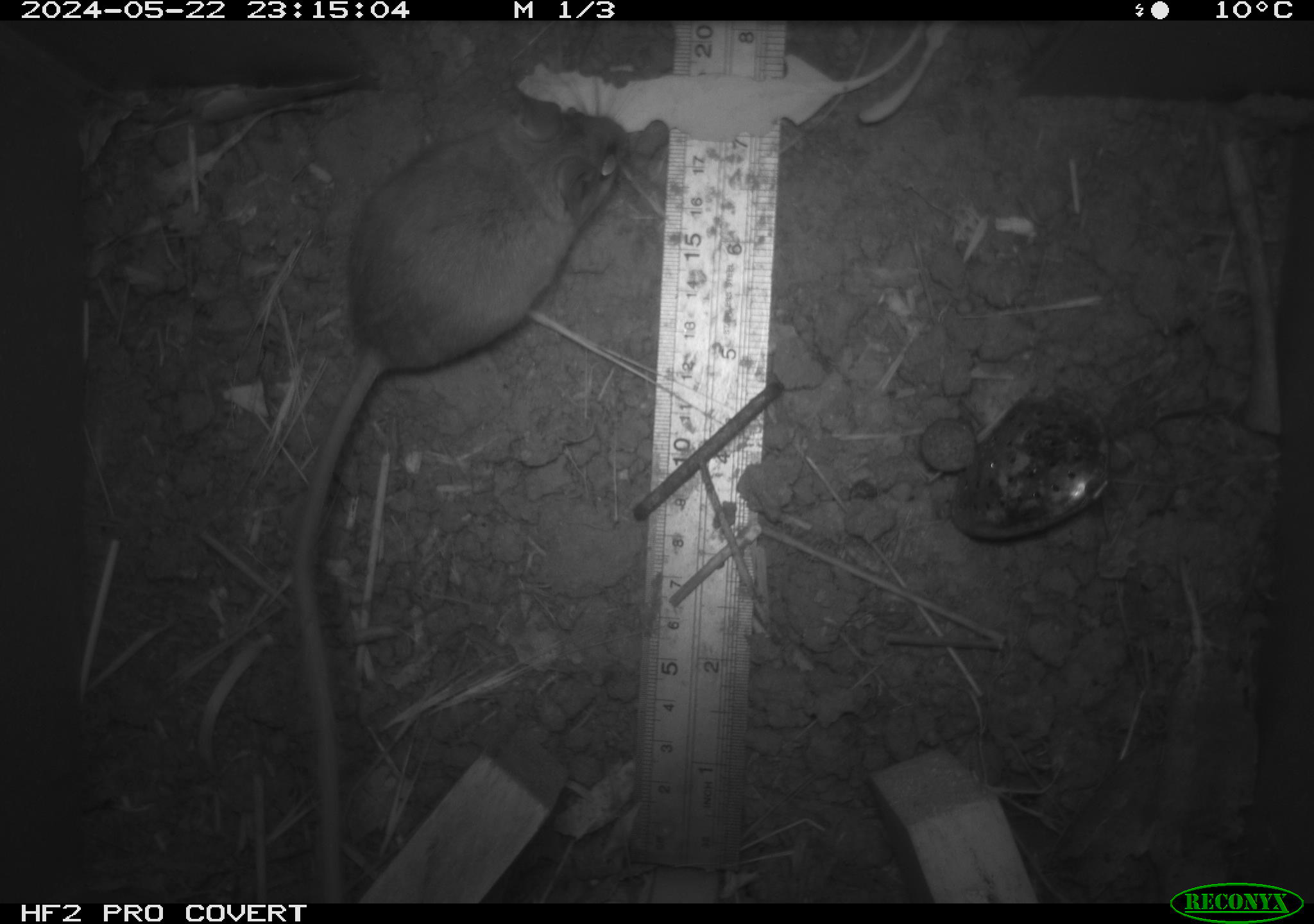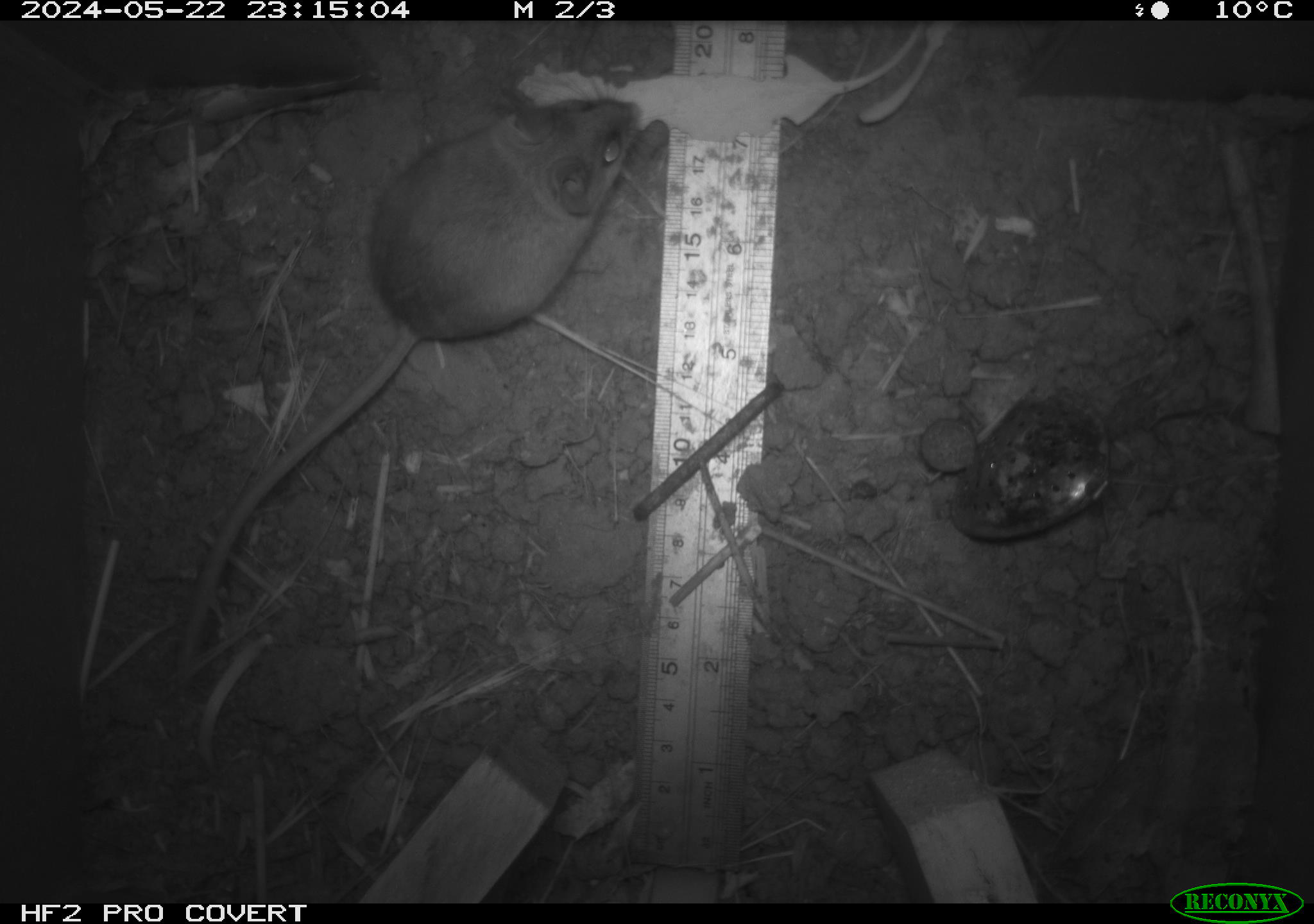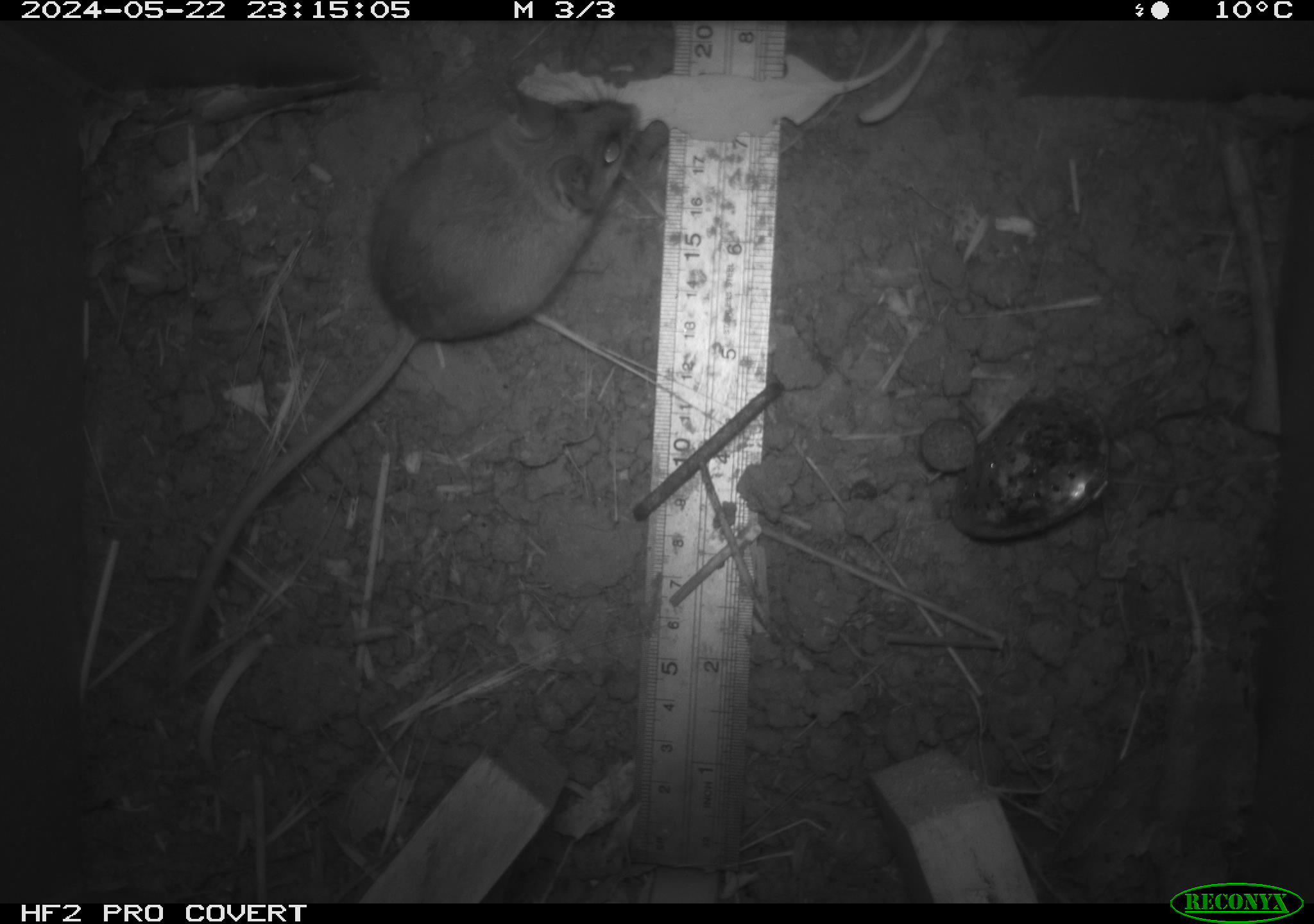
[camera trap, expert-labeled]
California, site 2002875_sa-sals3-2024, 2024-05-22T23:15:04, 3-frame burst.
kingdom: Animalia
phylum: Chordata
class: Mammalia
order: Rodentia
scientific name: Rodentia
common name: mouse species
Mouse species (Rodentia).